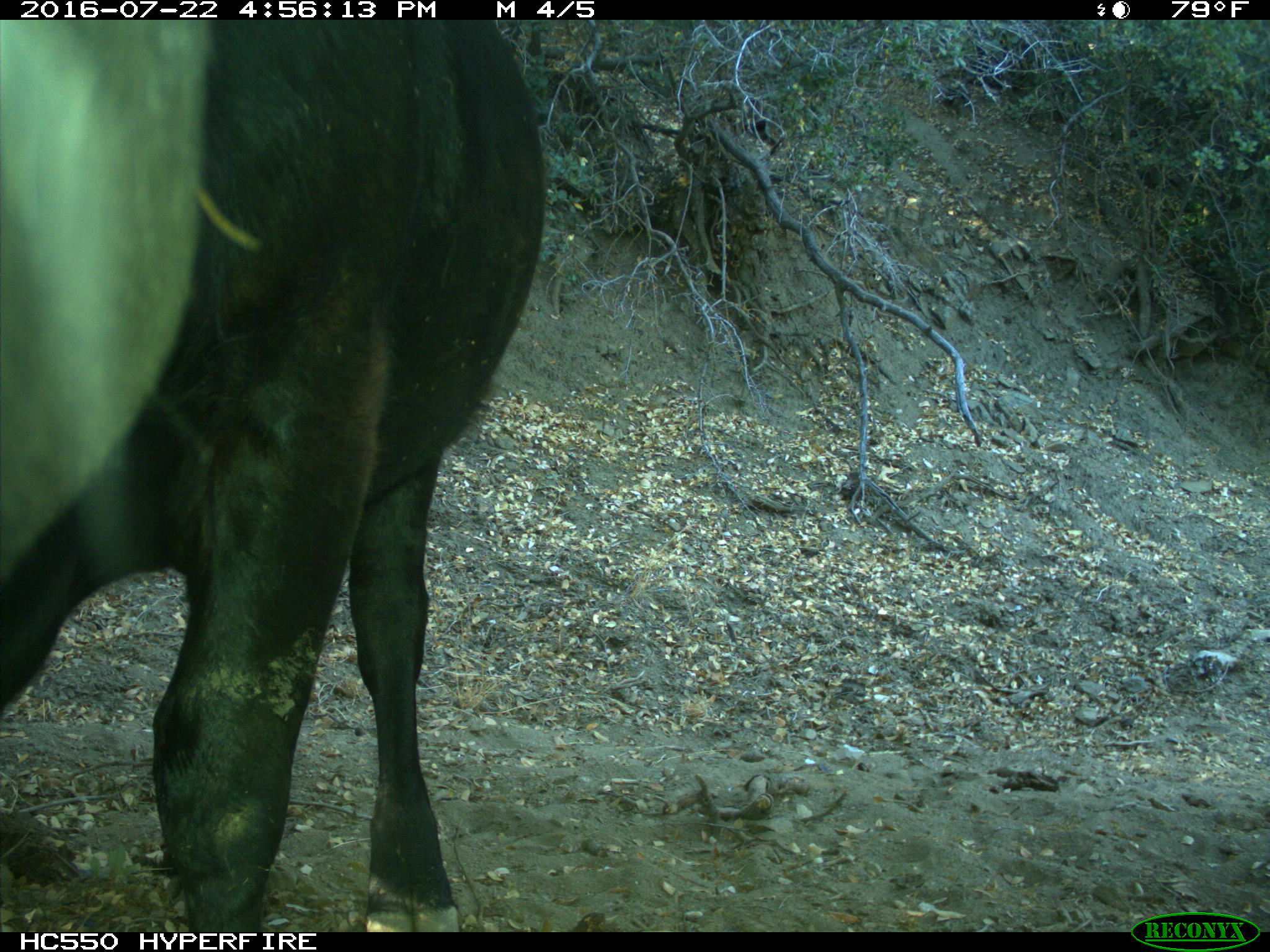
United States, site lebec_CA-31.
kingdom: Animalia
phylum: Chordata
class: Mammalia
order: Artiodactyla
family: Bovidae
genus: Bos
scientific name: Bos taurus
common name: domestic cow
Bos taurus (domestic cow).